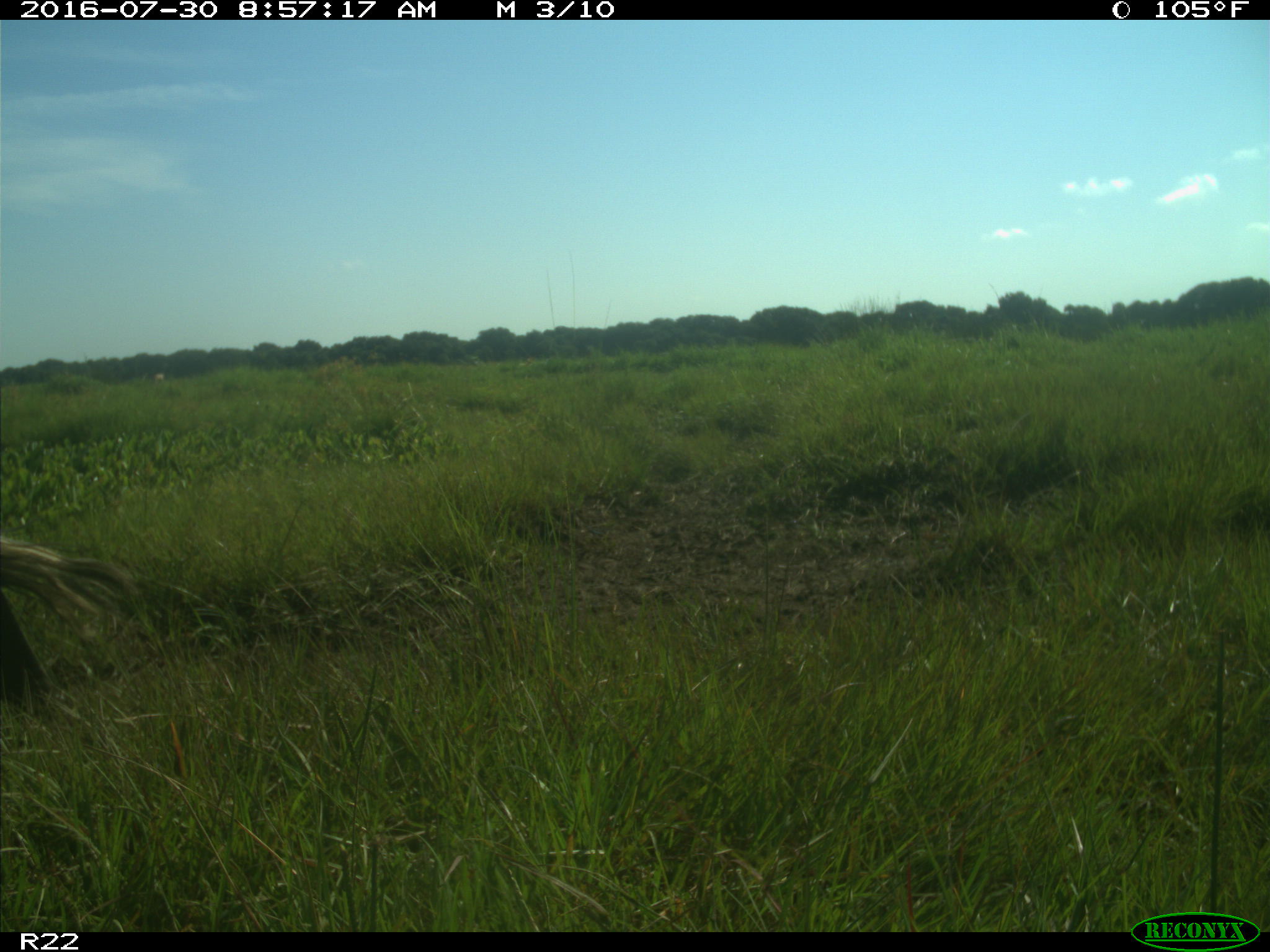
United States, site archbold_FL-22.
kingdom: Animalia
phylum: Chordata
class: Mammalia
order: Artiodactyla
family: Bovidae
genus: Bos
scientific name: Bos taurus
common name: domestic cow